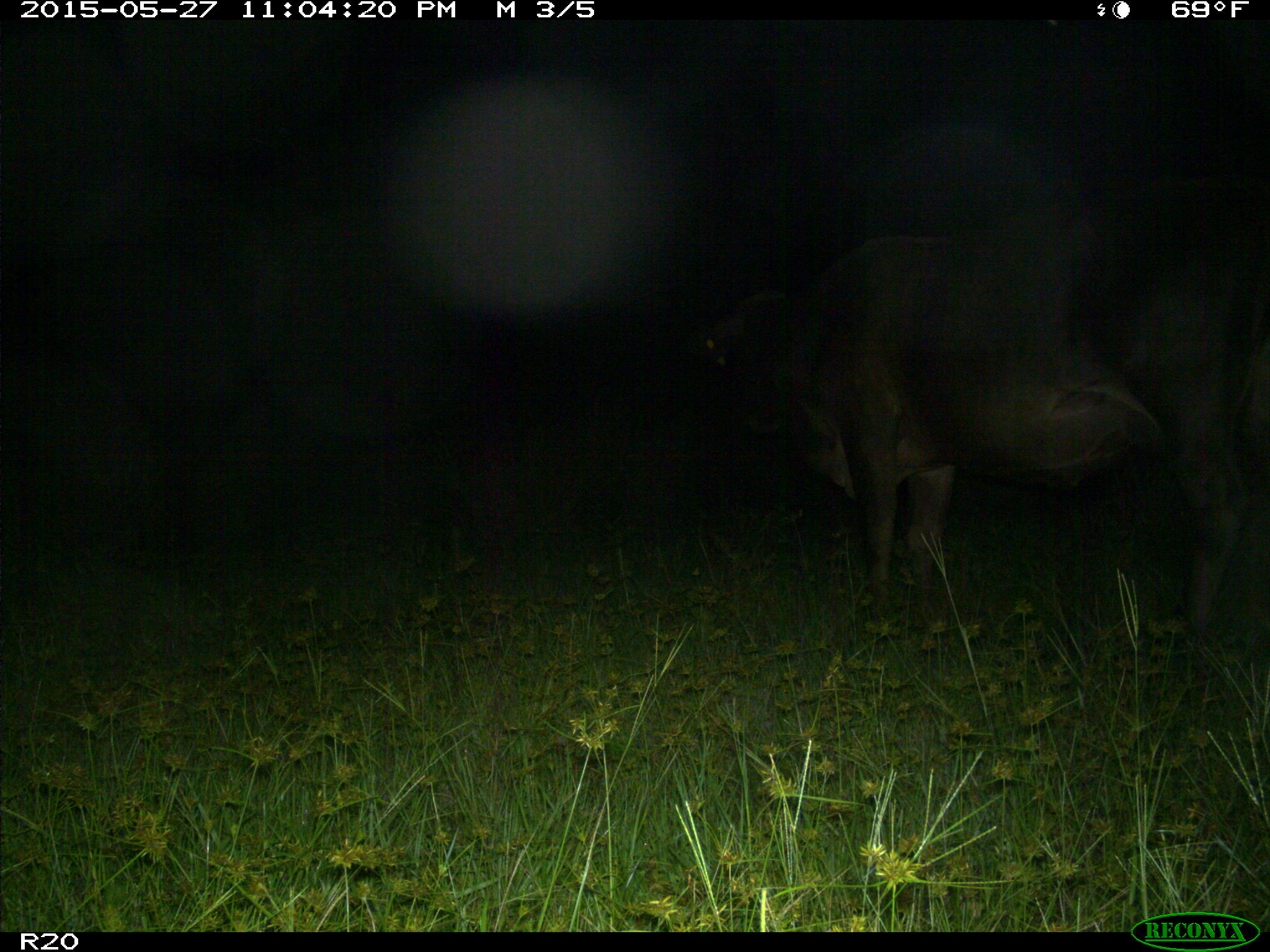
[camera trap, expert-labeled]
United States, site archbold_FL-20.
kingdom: Animalia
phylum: Chordata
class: Mammalia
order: Artiodactyla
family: Bovidae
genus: Bos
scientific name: Bos taurus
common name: domestic cow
Bos taurus (domestic cow).